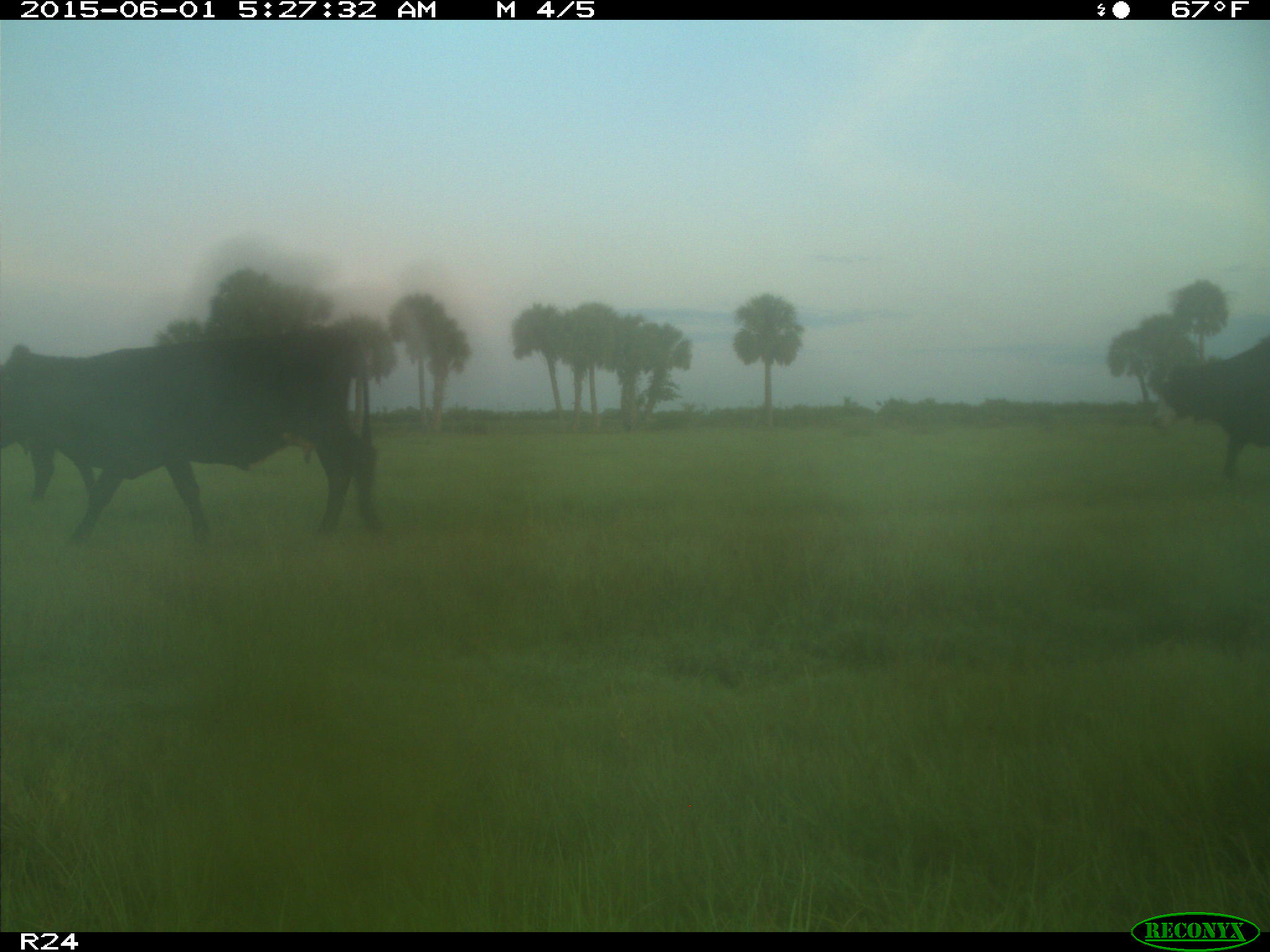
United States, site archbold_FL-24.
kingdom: Animalia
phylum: Chordata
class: Mammalia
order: Artiodactyla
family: Bovidae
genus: Bos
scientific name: Bos taurus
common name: domestic cow